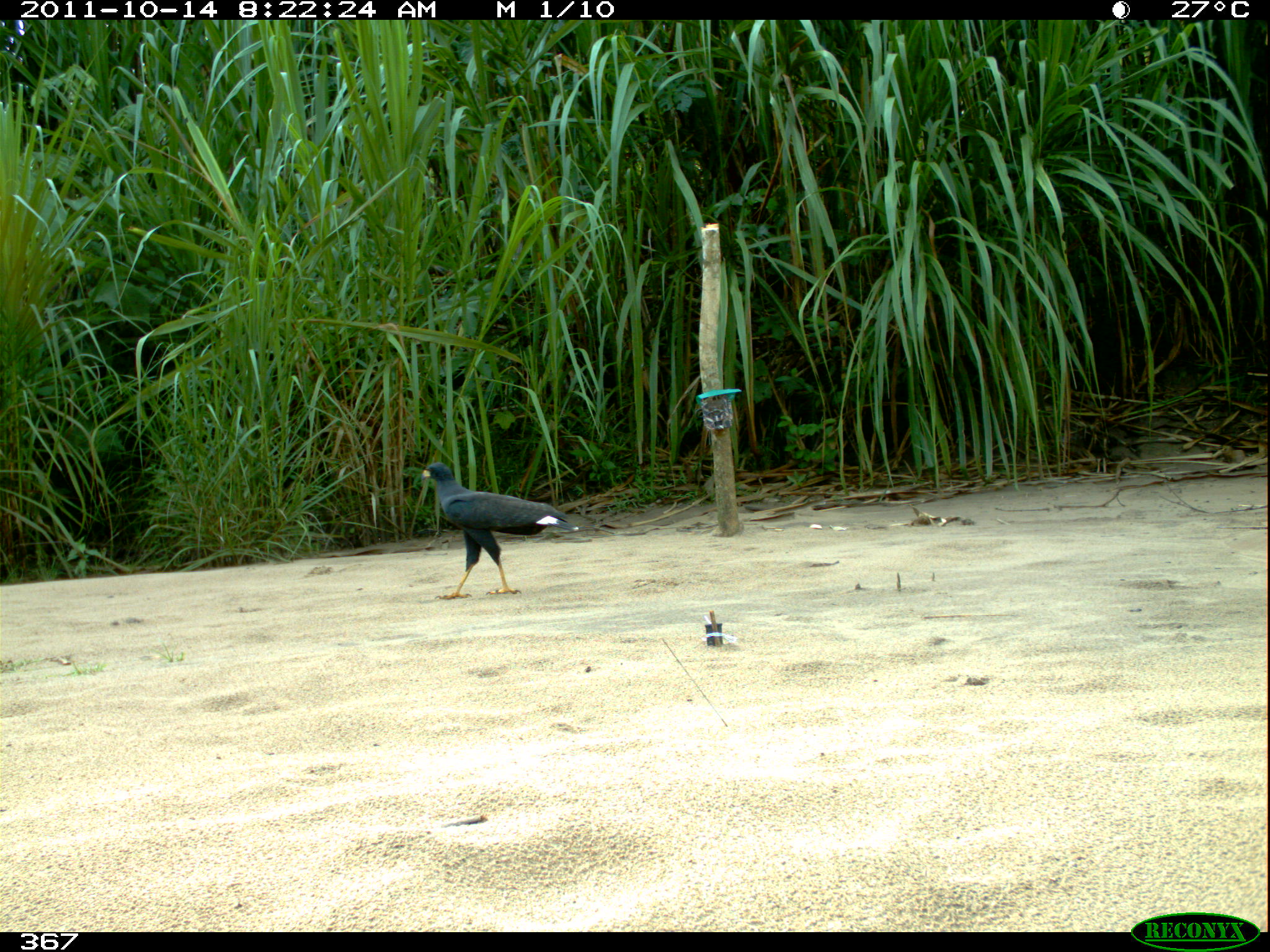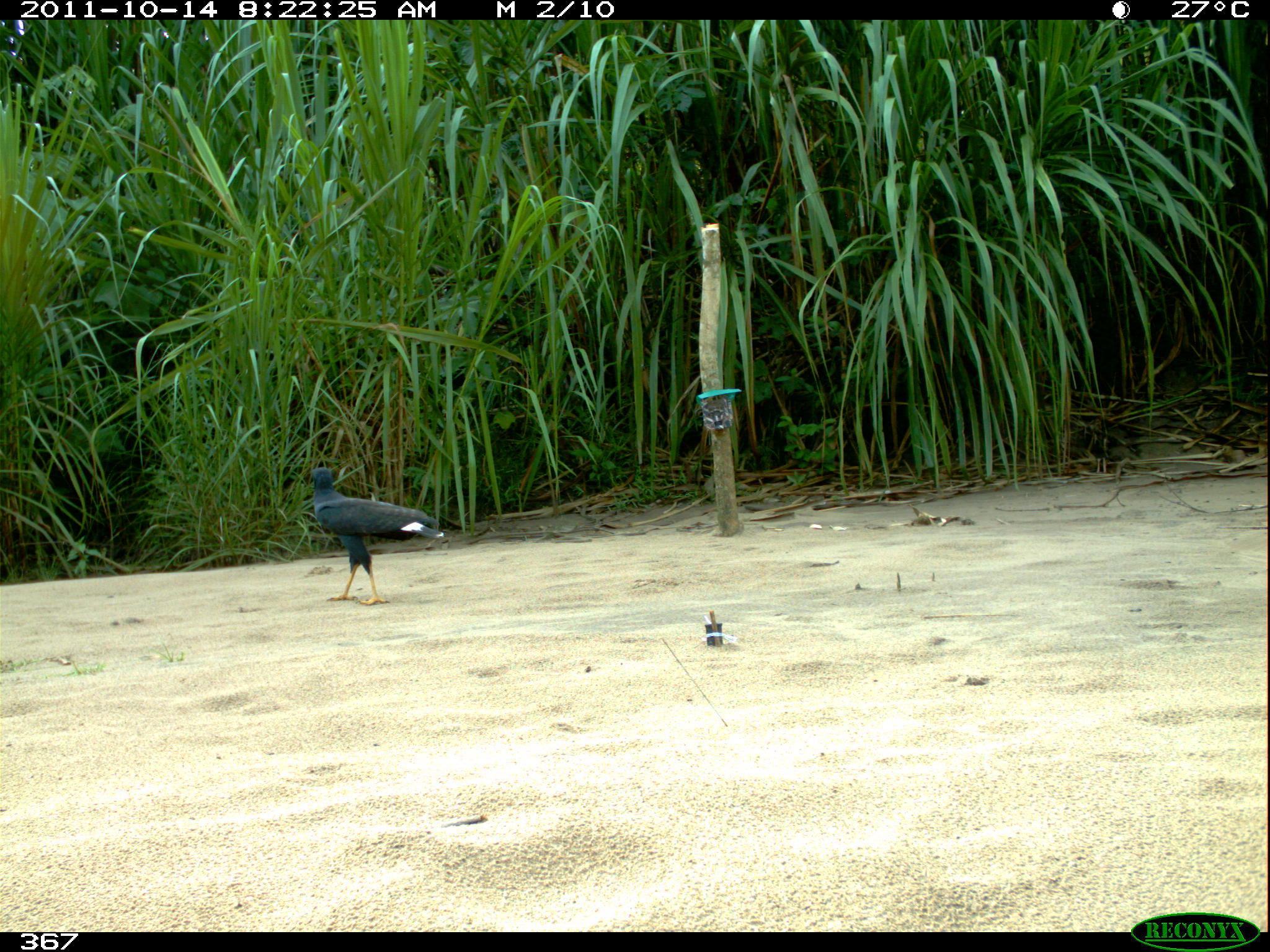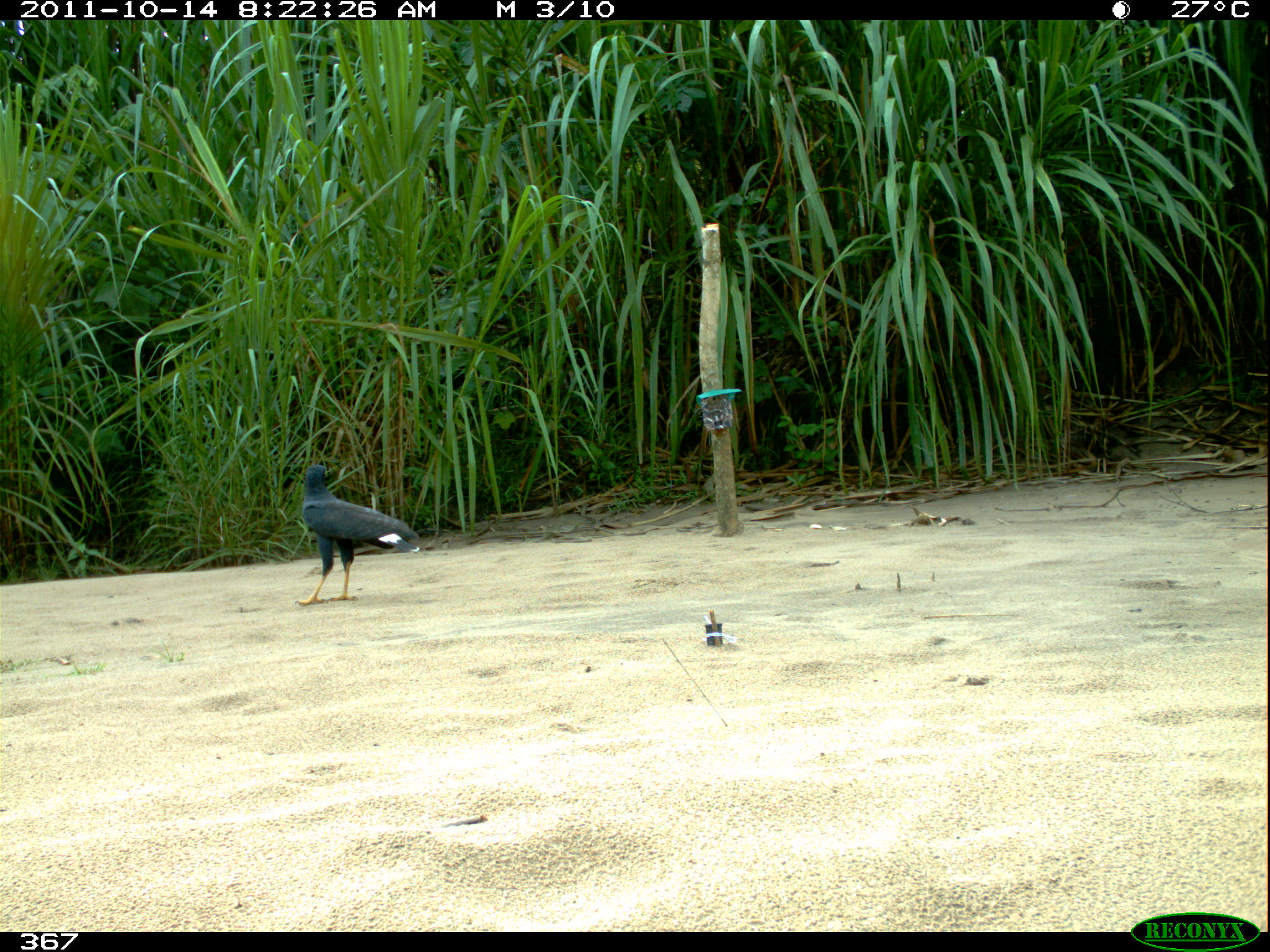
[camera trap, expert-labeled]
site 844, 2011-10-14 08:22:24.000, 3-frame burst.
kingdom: Animalia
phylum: Chordata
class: Aves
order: Accipitriformes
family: Accipitridae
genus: Buteogallus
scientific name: Buteogallus urubitinga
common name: great black hawk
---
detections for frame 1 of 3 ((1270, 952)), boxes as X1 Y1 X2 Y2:
buteogallus urubitinga: 420 459 580 598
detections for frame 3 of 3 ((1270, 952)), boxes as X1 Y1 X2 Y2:
buteogallus urubitinga: 294 463 420 606